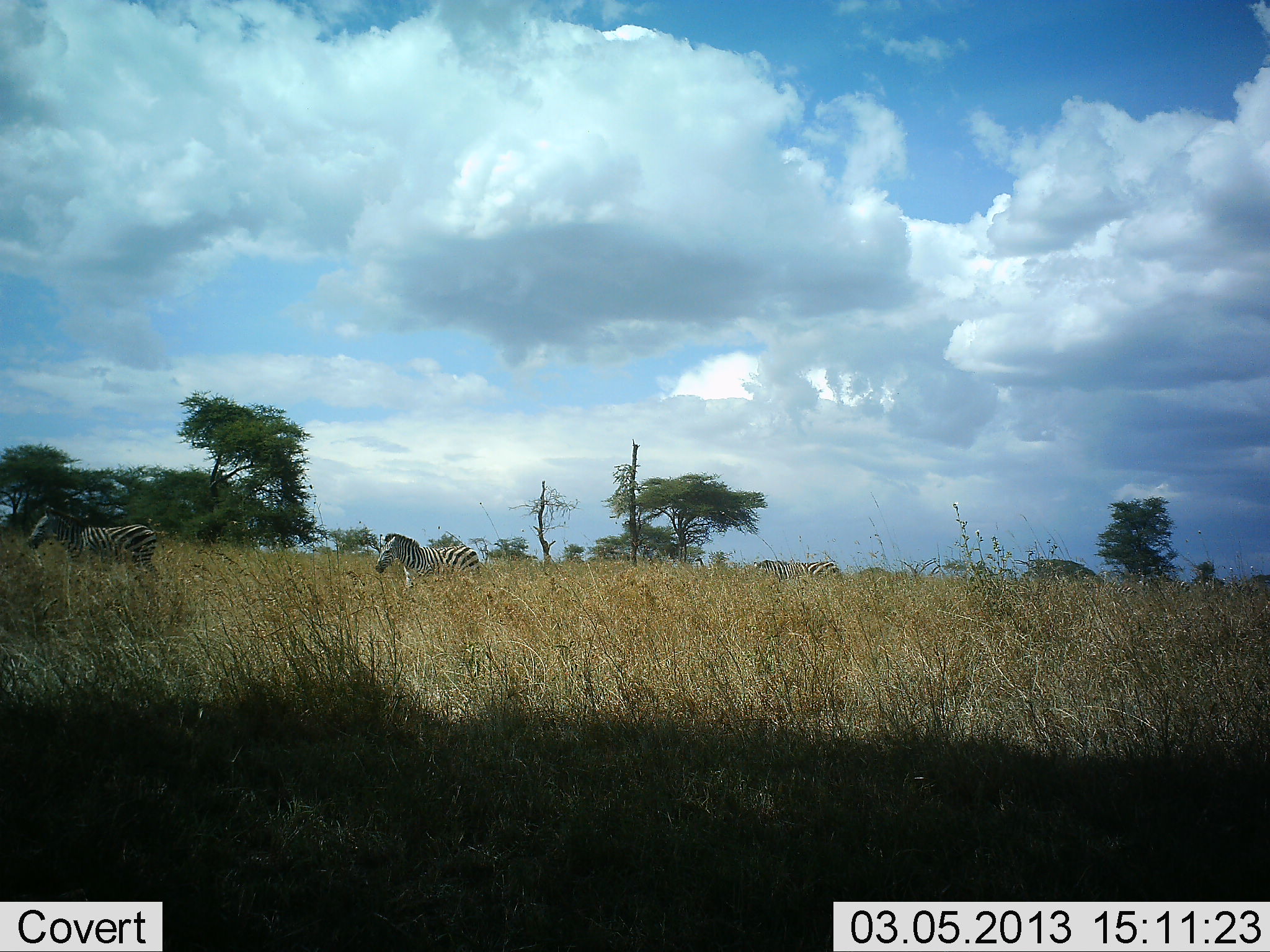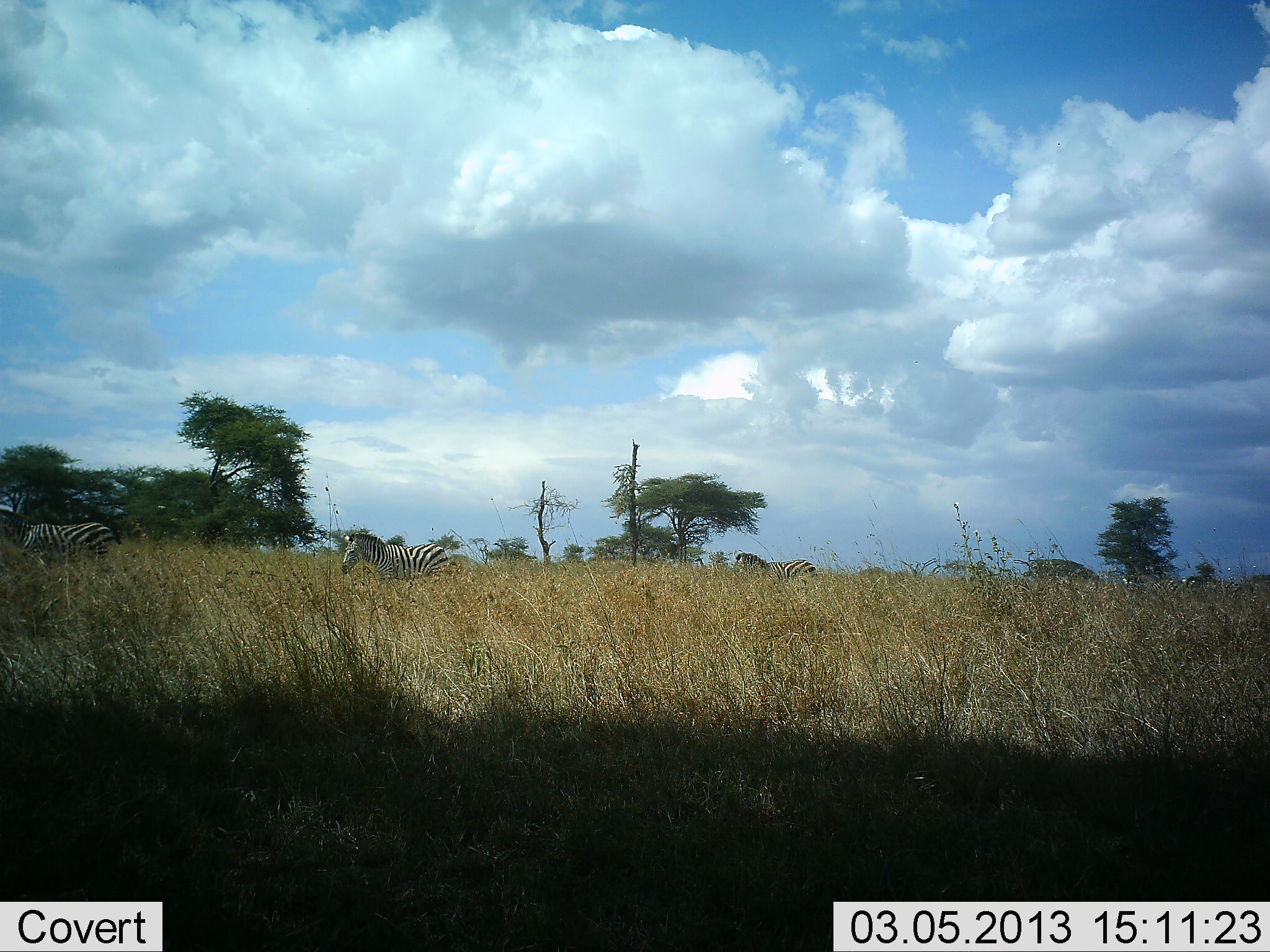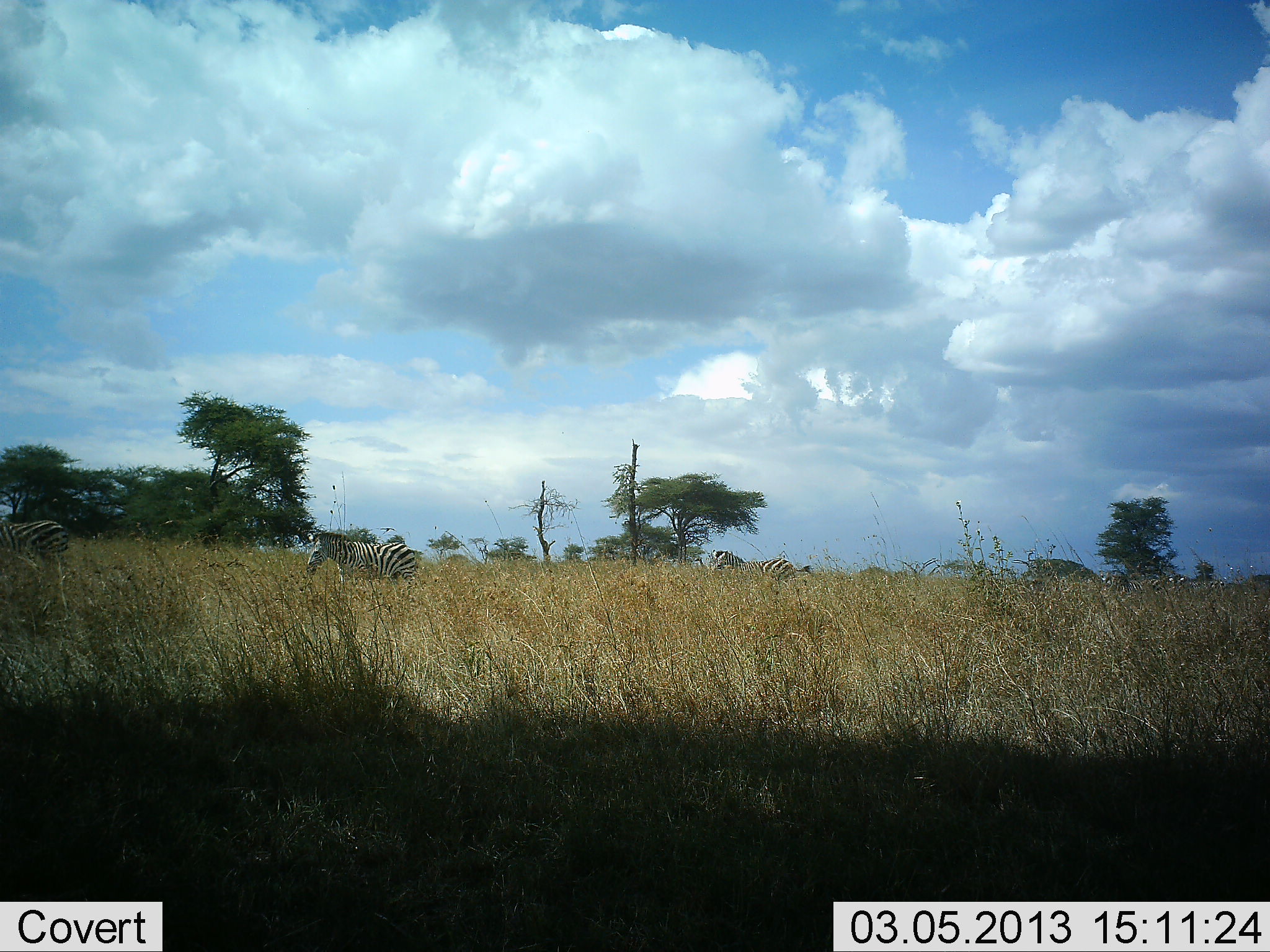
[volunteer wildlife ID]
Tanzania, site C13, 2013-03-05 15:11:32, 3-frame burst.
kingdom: Animalia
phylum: Chordata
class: Mammalia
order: Perissodactyla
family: Equidae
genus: Equus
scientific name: Equus quagga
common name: plains zebra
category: zebra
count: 4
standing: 6%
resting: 0%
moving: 97%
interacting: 0%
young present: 0%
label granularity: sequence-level